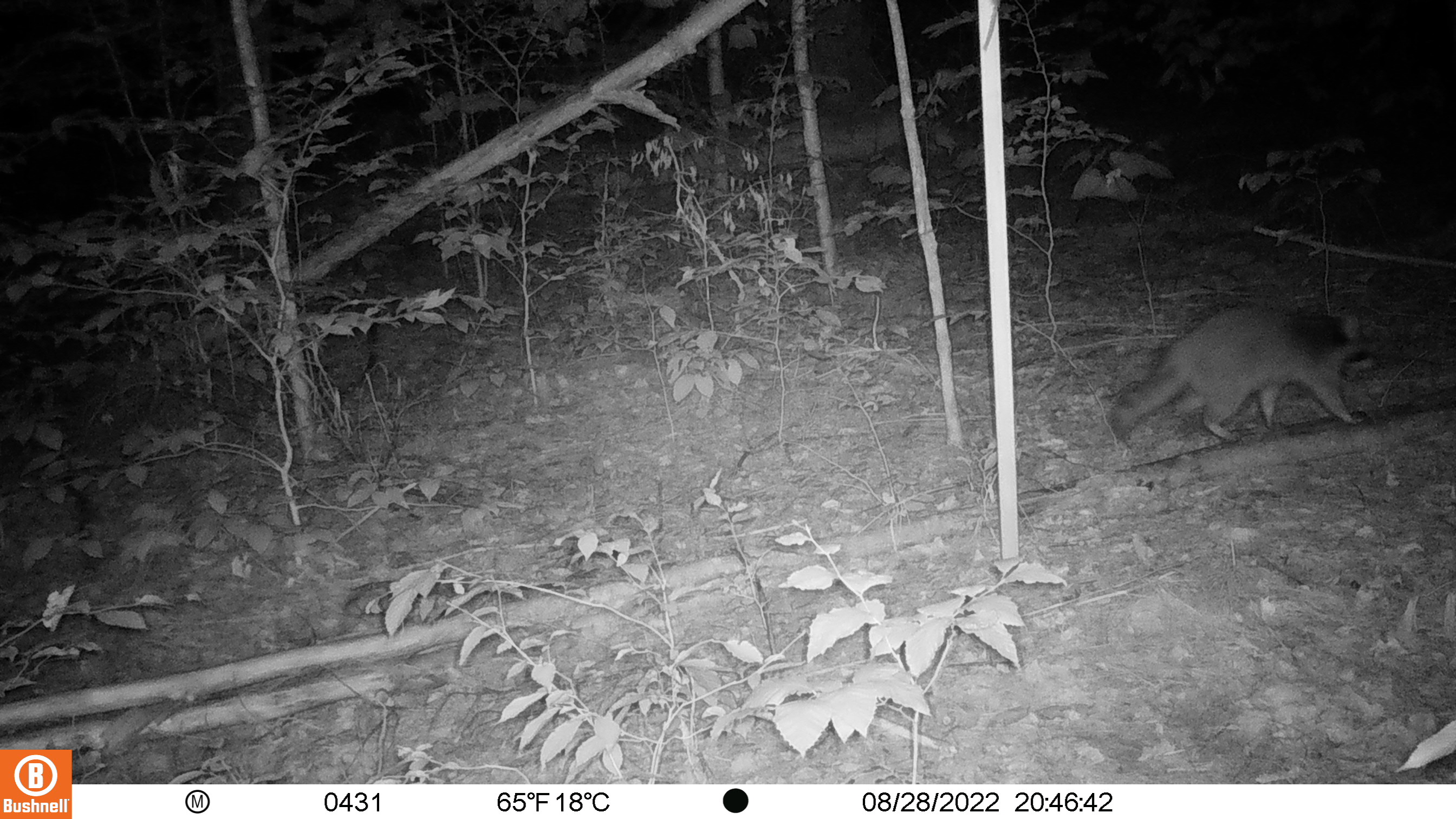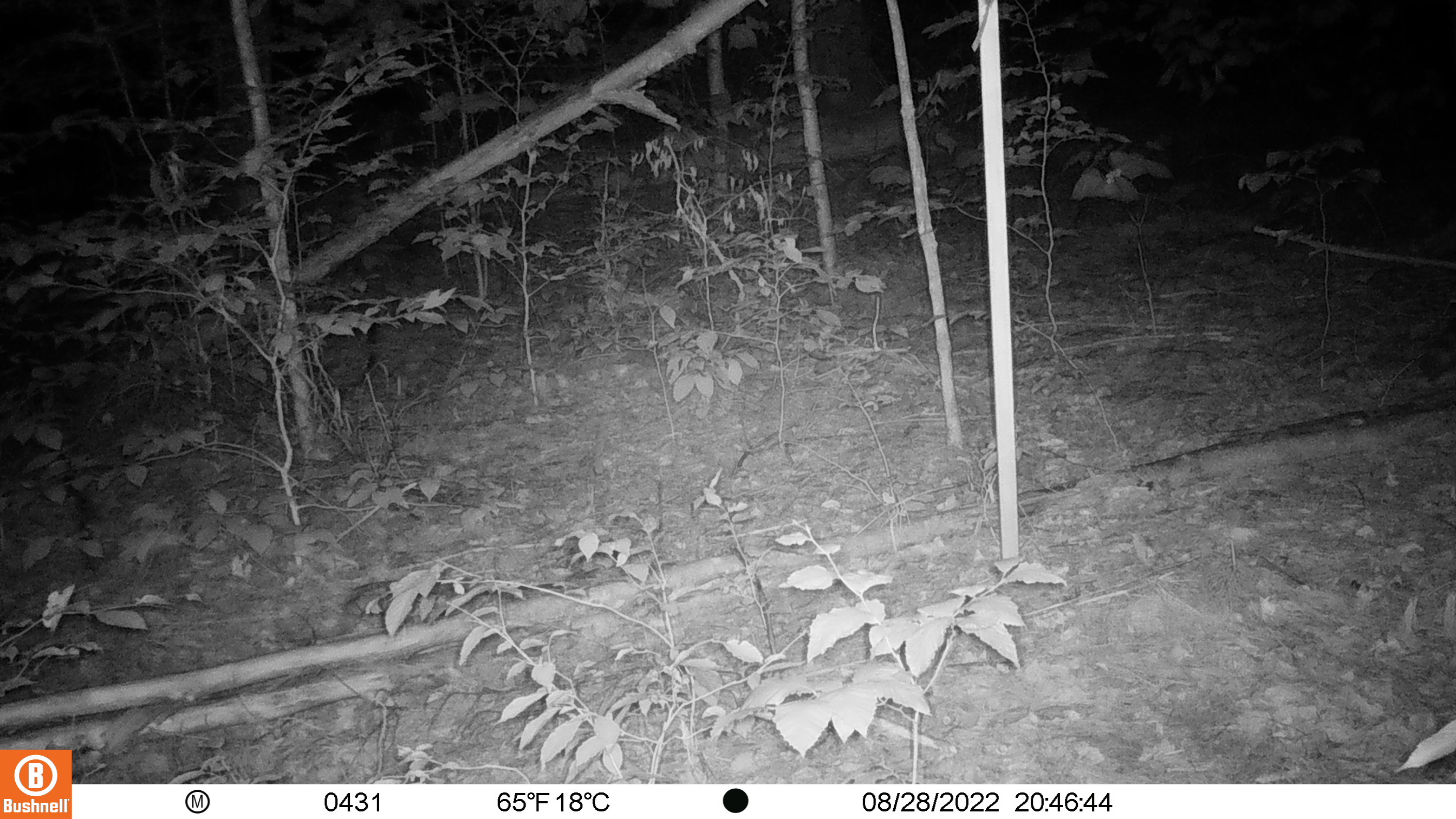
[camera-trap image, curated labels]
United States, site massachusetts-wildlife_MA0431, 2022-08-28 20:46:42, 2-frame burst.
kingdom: Animalia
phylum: Chordata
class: Mammalia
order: Carnivora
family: Procyonidae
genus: Procyon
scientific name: Procyon lotor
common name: raccoon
Raccoon (Procyon lotor).